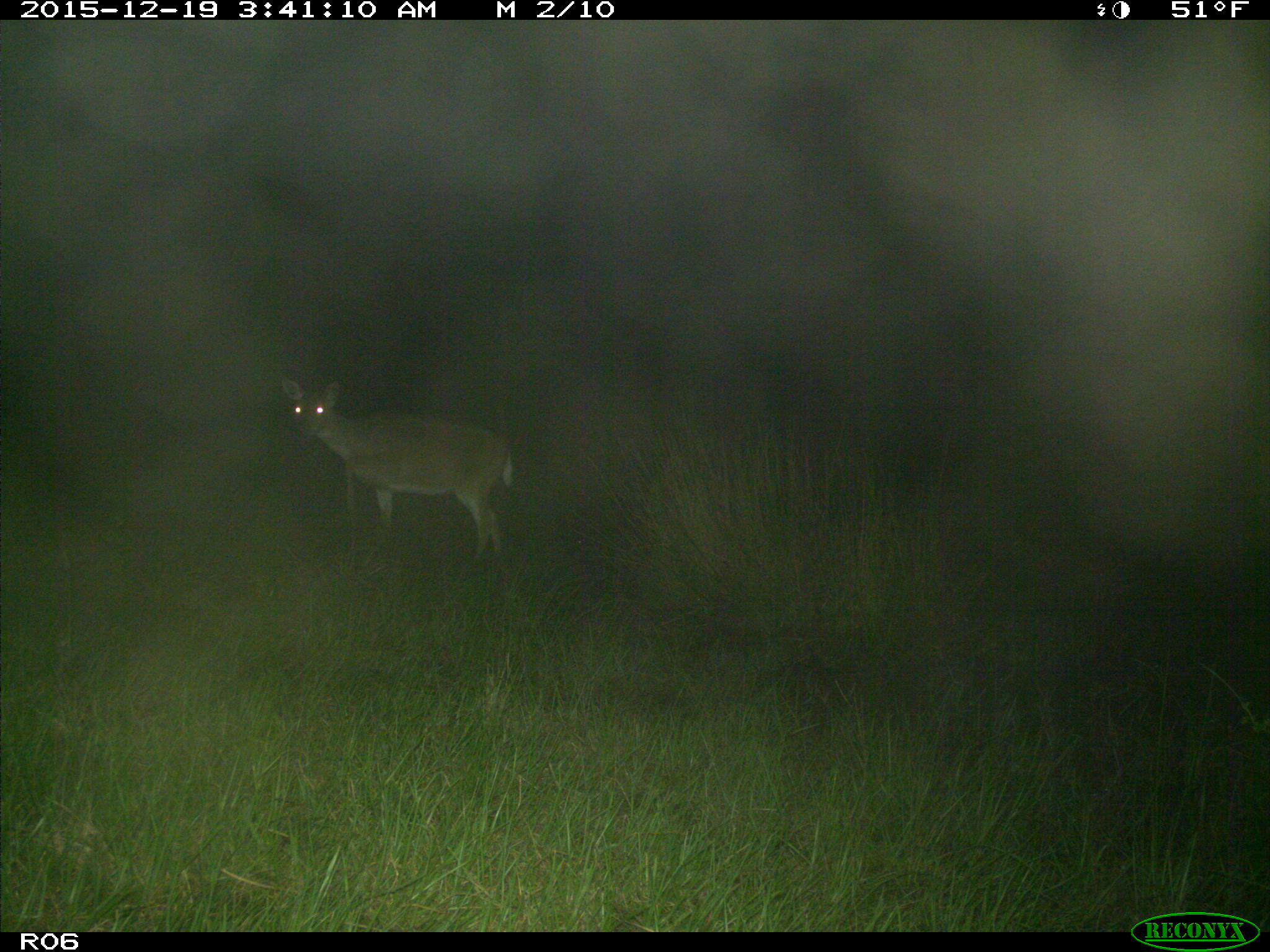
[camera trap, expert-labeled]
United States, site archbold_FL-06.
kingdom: Animalia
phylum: Chordata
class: Mammalia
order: Artiodactyla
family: Cervidae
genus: Odocoileus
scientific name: Odocoileus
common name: deer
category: unidentified deer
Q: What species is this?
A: Unidentified deer (deer) (Odocoileus).